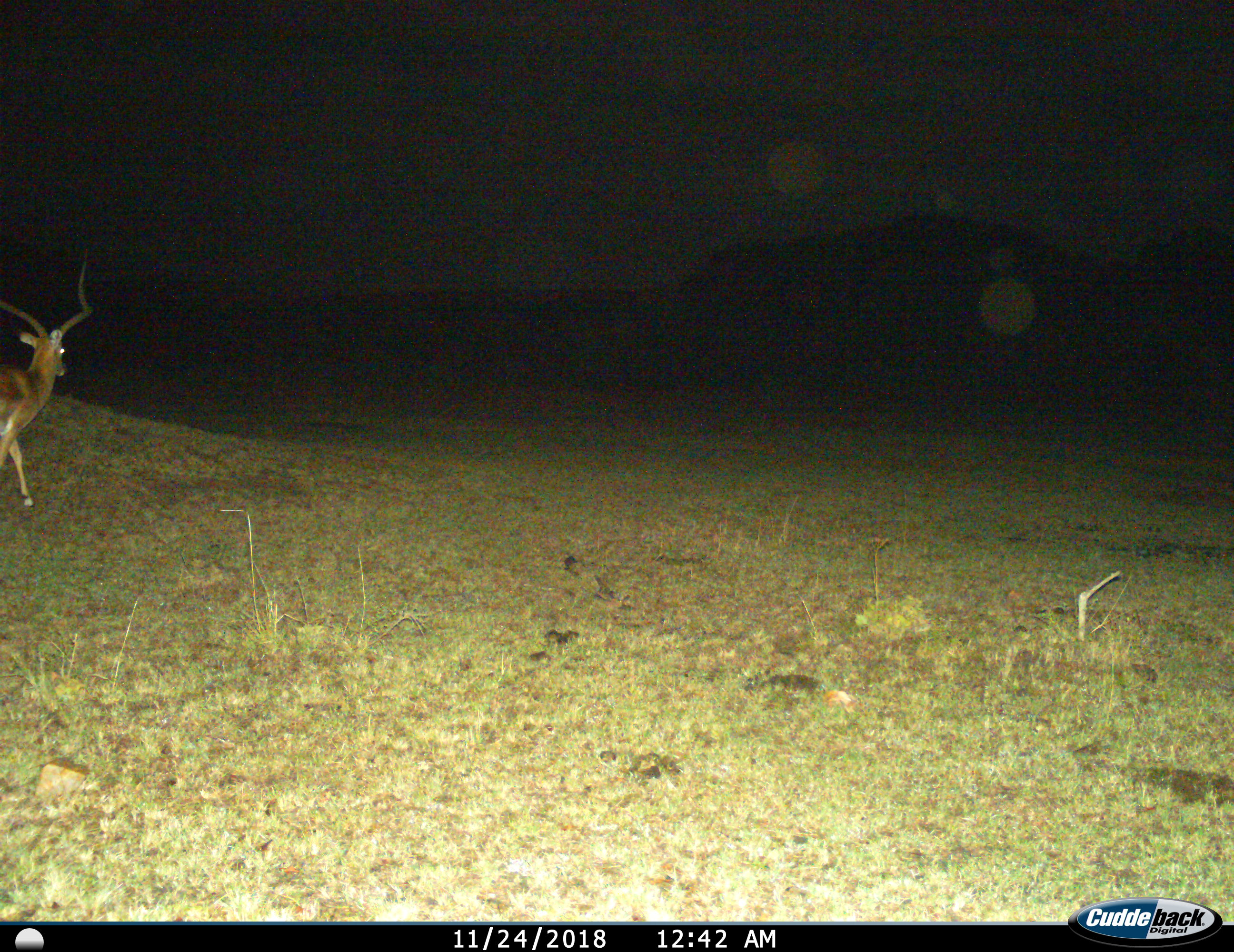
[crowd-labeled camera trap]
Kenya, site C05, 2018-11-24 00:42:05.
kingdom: Animalia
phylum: Chordata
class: Mammalia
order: Artiodactyla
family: Bovidae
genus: Aepyceros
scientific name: Aepyceros melampus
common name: impala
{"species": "impala (Aepyceros melampus)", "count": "1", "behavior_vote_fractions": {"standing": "40%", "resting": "0%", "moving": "70%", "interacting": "0%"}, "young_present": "0%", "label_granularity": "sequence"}